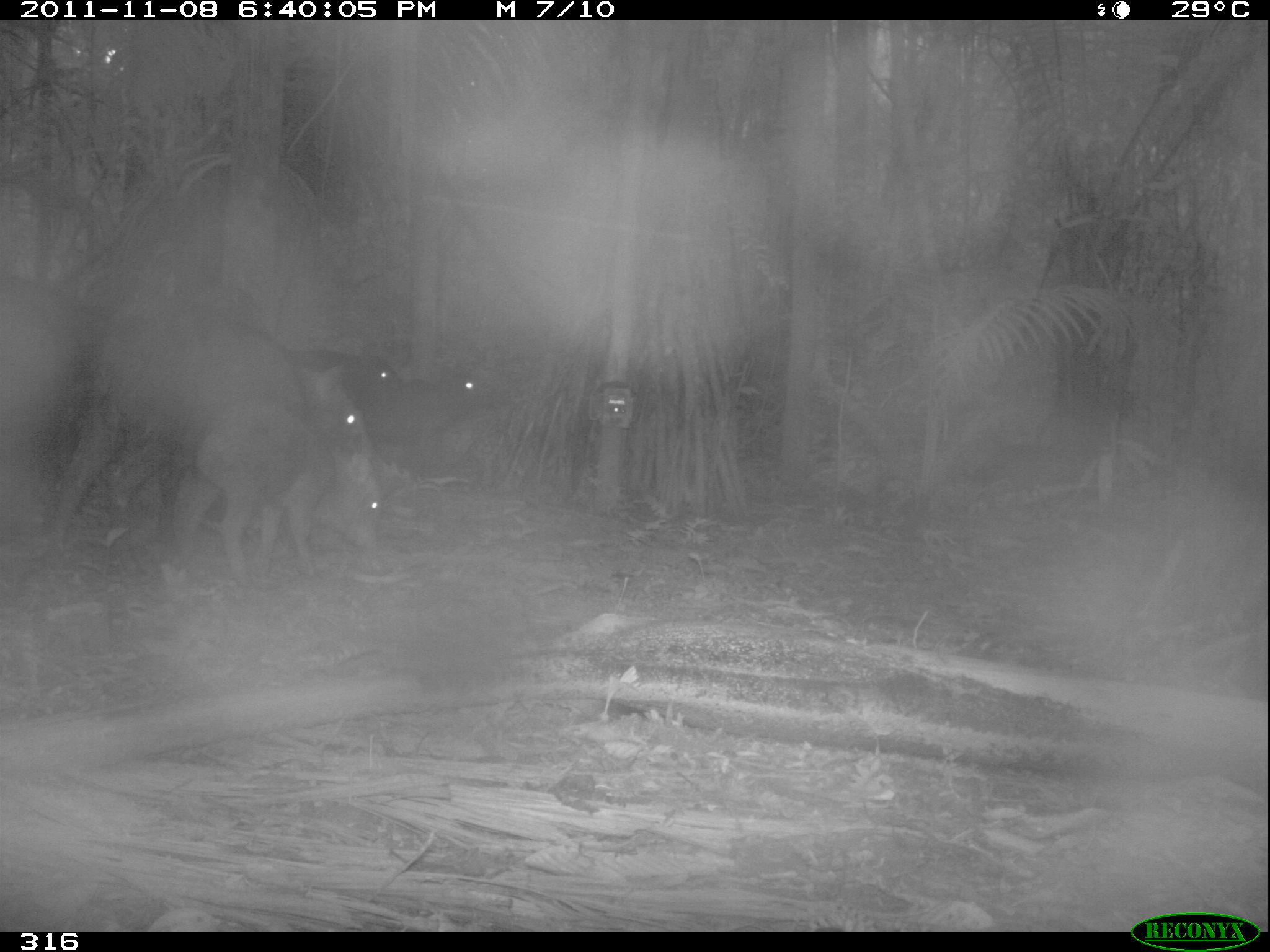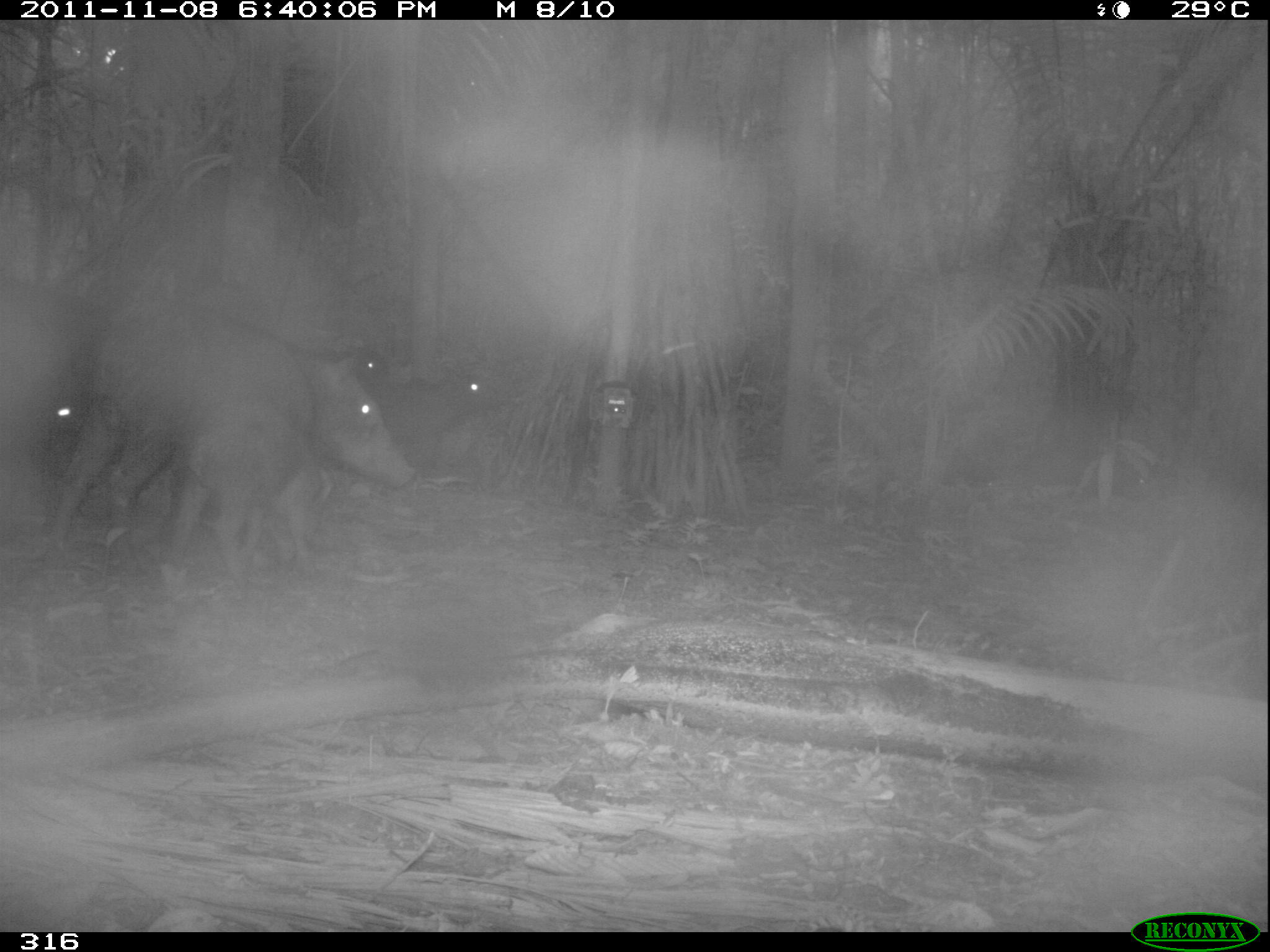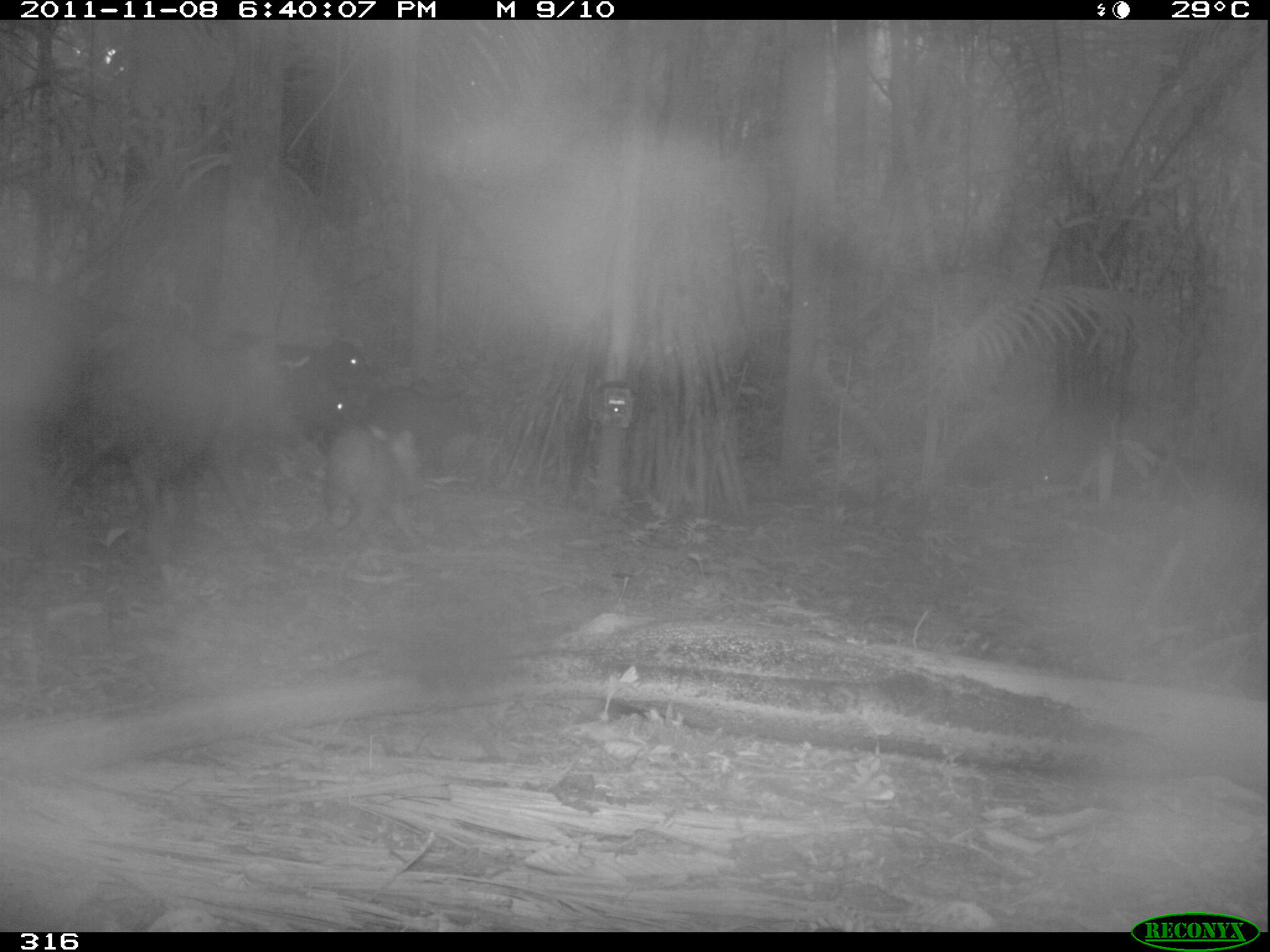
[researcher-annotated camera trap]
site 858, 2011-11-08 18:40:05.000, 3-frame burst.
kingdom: Animalia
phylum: Chordata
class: Mammalia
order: Artiodactyla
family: Tayassuidae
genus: Tayassu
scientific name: Tayassu pecari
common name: white-lipped peccary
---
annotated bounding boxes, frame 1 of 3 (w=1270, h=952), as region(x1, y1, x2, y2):
tayassu pecari: region(40, 304, 379, 567); region(172, 394, 384, 591); region(0, 278, 85, 570); region(353, 371, 498, 489); region(288, 345, 409, 462)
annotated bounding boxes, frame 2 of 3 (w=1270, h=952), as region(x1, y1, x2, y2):
tayassu pecari: region(47, 309, 420, 556); region(156, 402, 338, 588); region(351, 366, 507, 495); region(267, 338, 394, 464); region(39, 395, 82, 461)